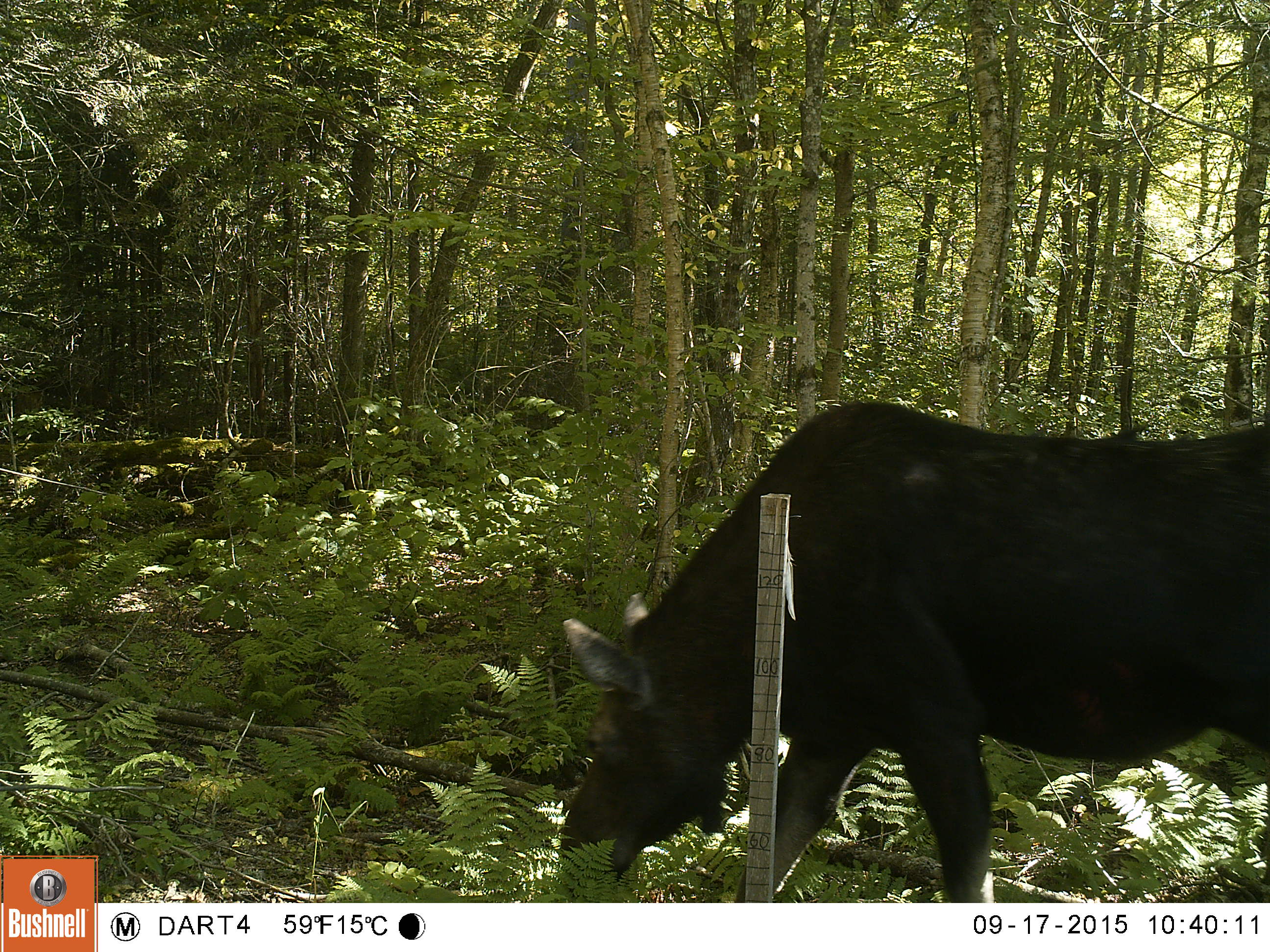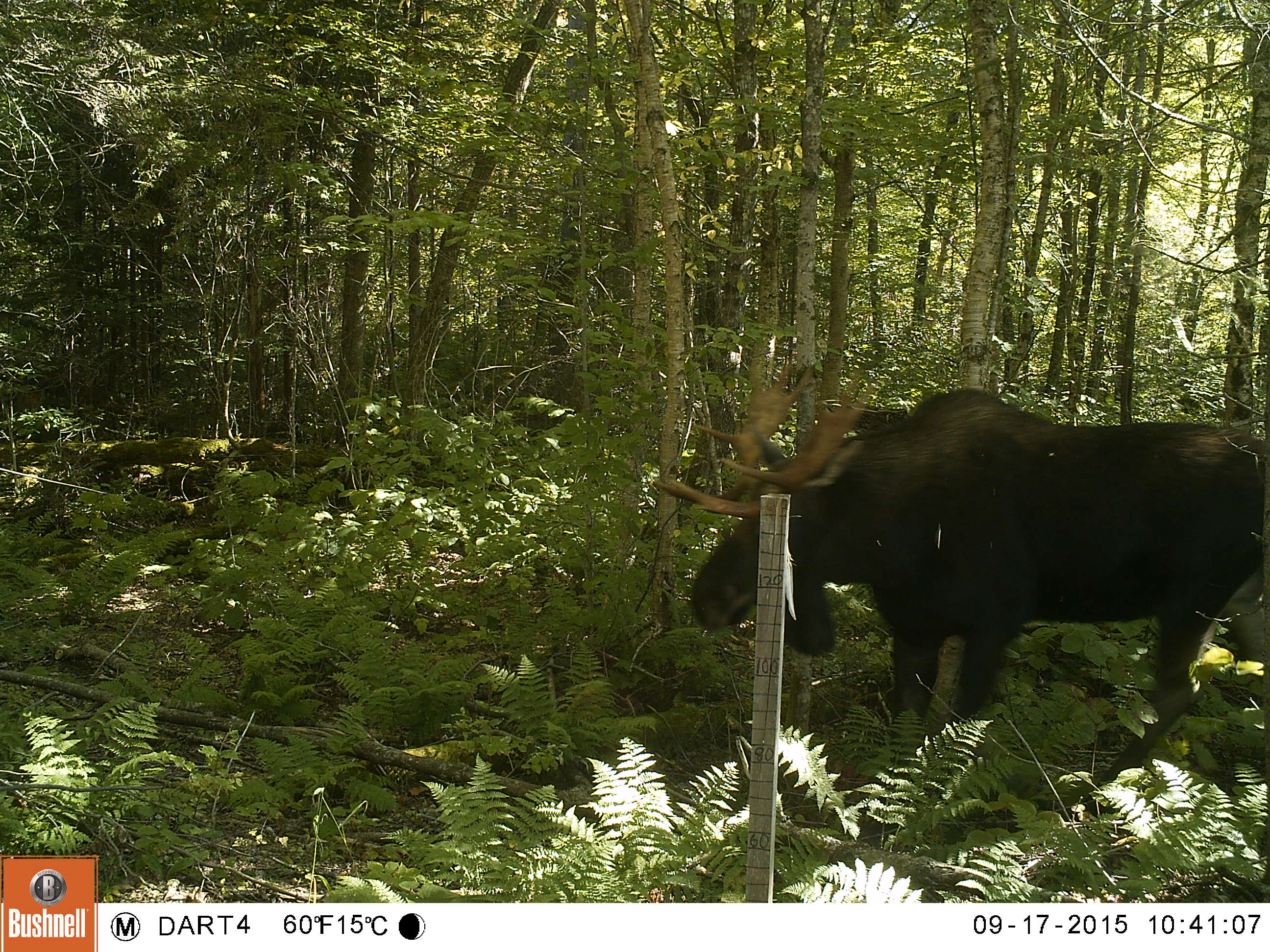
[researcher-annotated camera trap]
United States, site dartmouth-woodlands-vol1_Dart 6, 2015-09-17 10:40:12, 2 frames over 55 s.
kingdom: Animalia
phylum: Chordata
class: Mammalia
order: Artiodactyla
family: Cervidae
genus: Alces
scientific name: Alces alces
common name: moose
Moose (Alces alces).